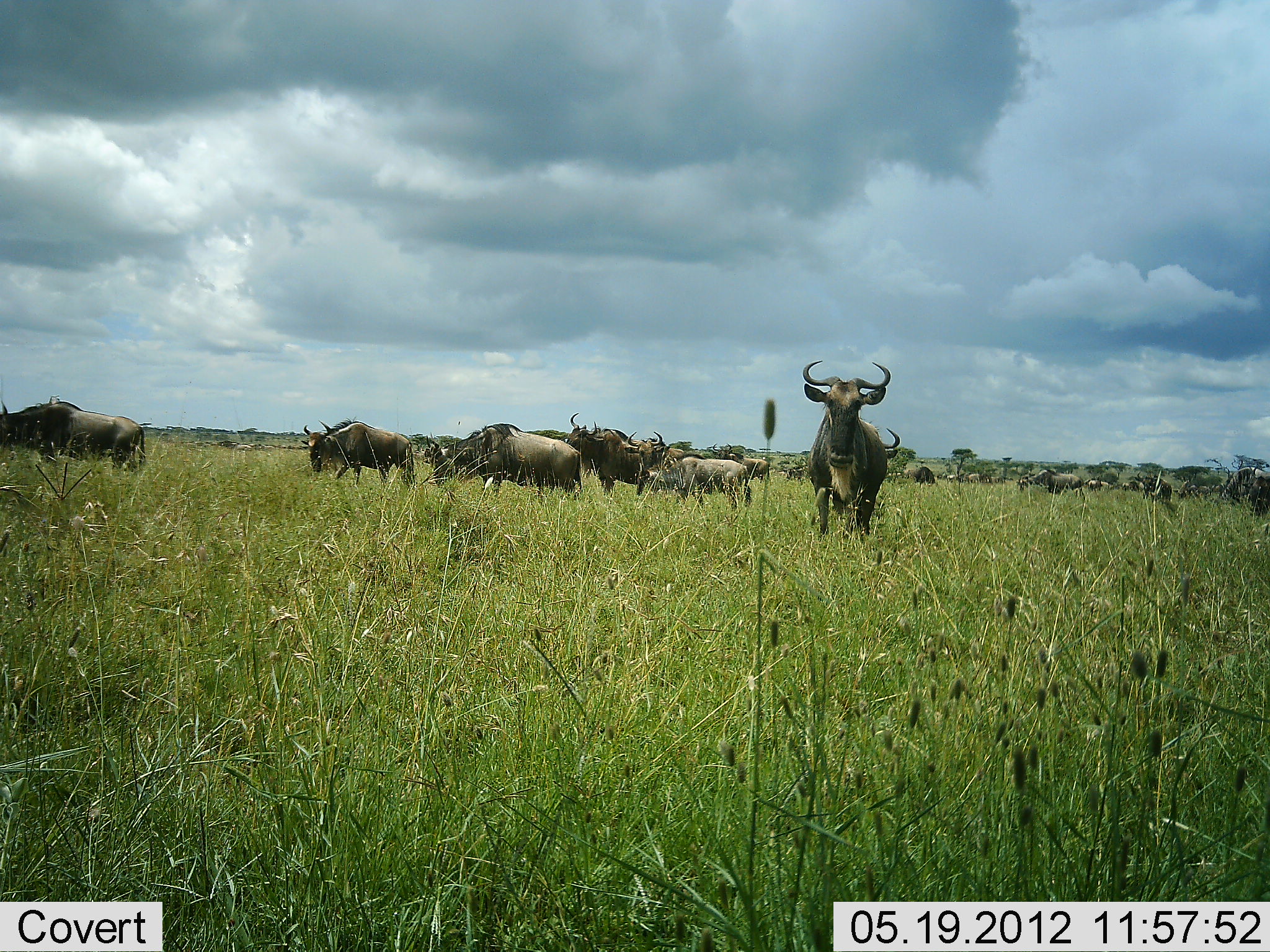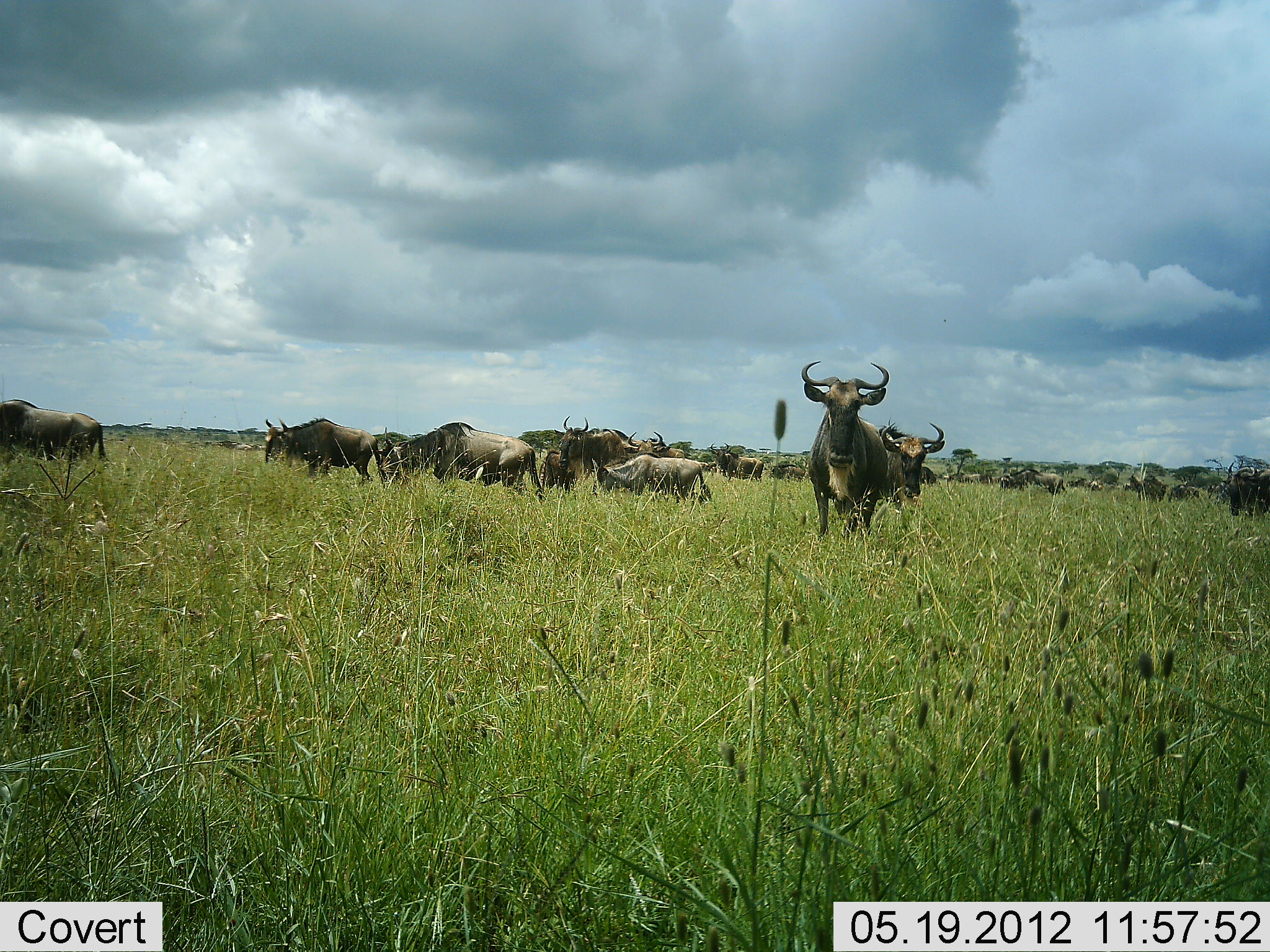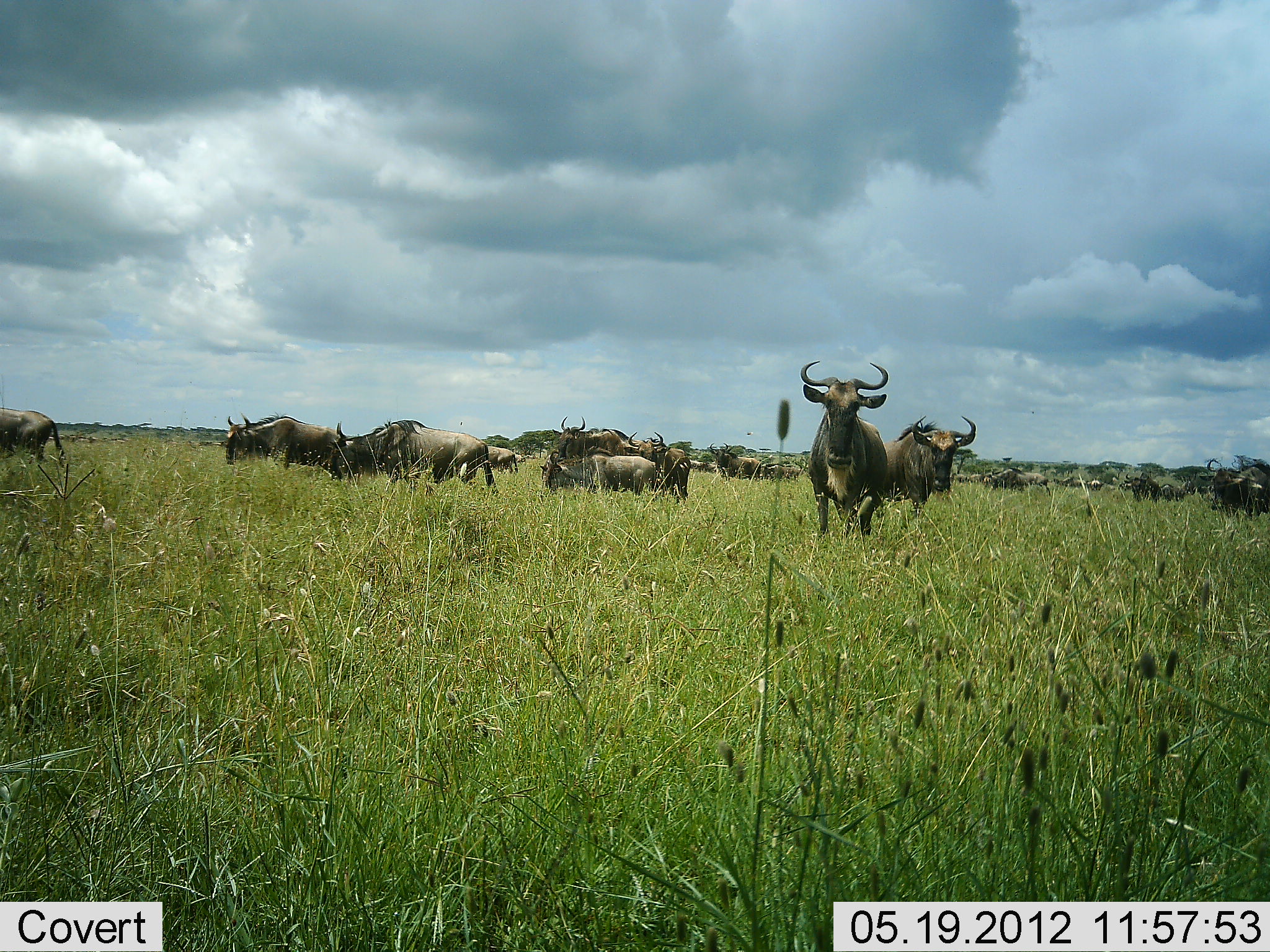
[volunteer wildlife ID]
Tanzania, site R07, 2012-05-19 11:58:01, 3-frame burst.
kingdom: Animalia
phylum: Chordata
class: Mammalia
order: Artiodactyla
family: Bovidae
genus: Connochaetes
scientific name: Connochaetes taurinus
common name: blue wildebeest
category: wildebeest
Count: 11-50.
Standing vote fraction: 50%.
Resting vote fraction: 0%.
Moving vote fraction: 100%.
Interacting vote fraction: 0%.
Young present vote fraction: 60%.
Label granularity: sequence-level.